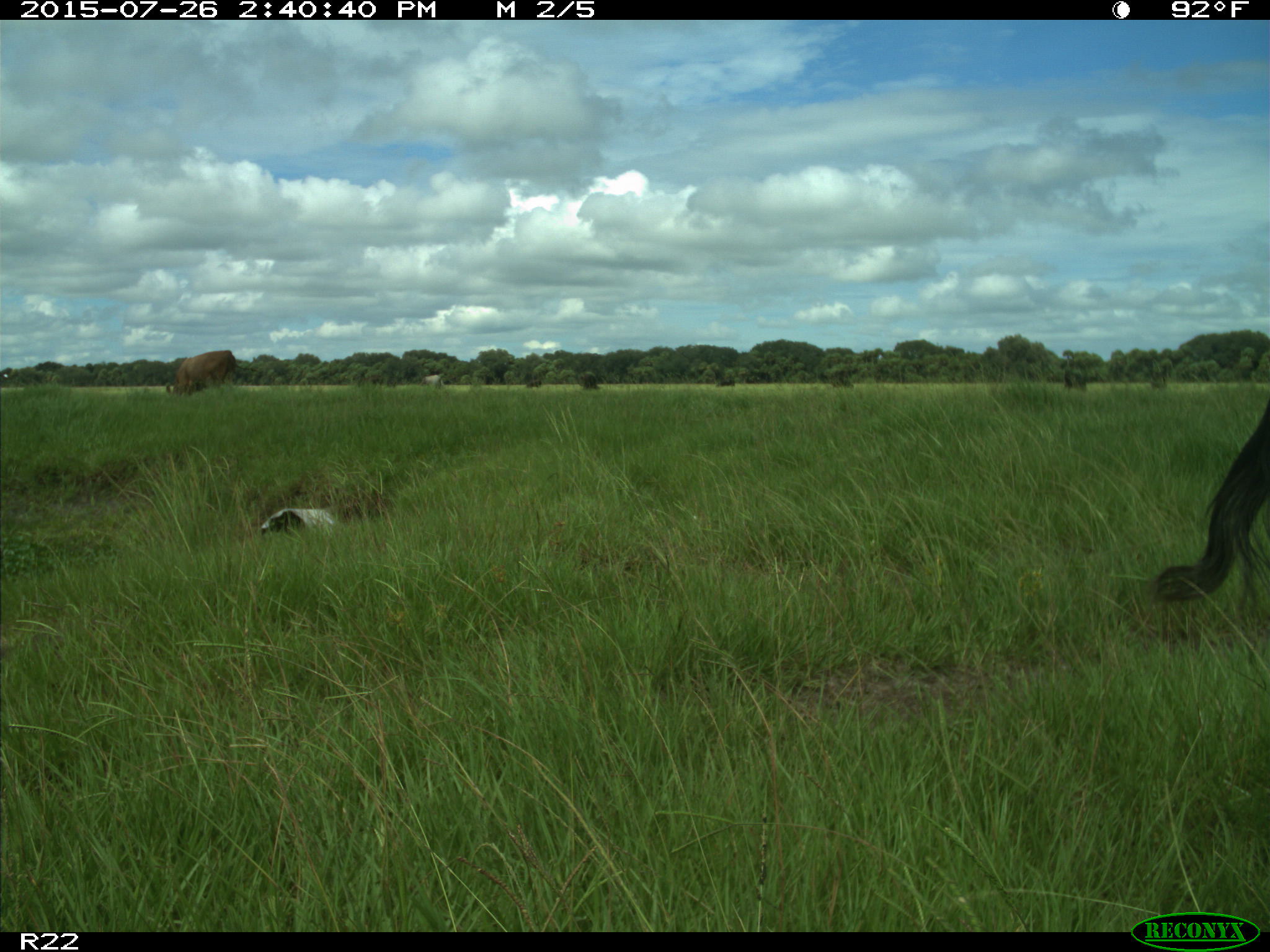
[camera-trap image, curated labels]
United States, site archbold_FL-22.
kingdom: Animalia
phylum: Chordata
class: Mammalia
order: Artiodactyla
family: Bovidae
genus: Bos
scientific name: Bos taurus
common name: domestic cow